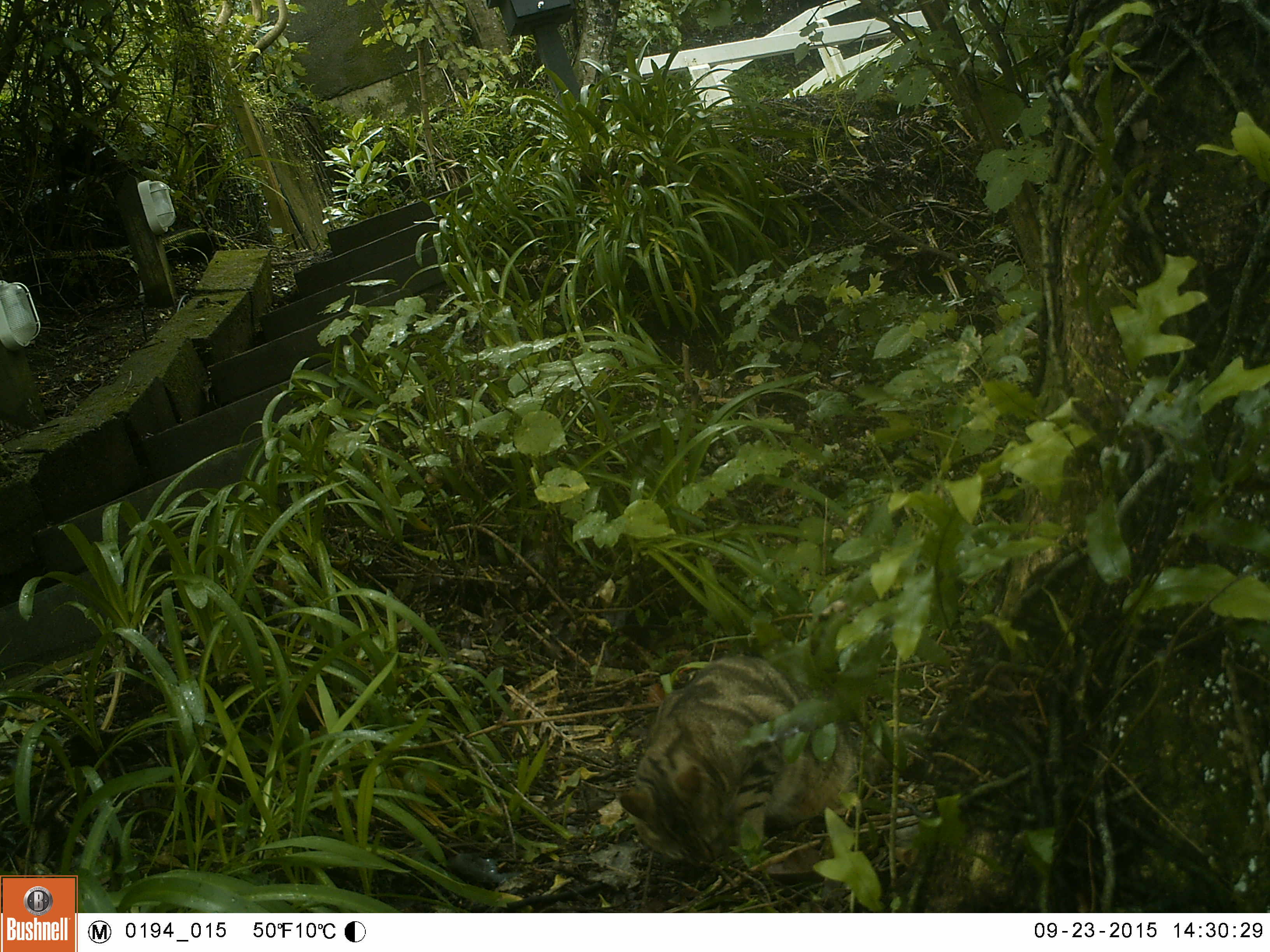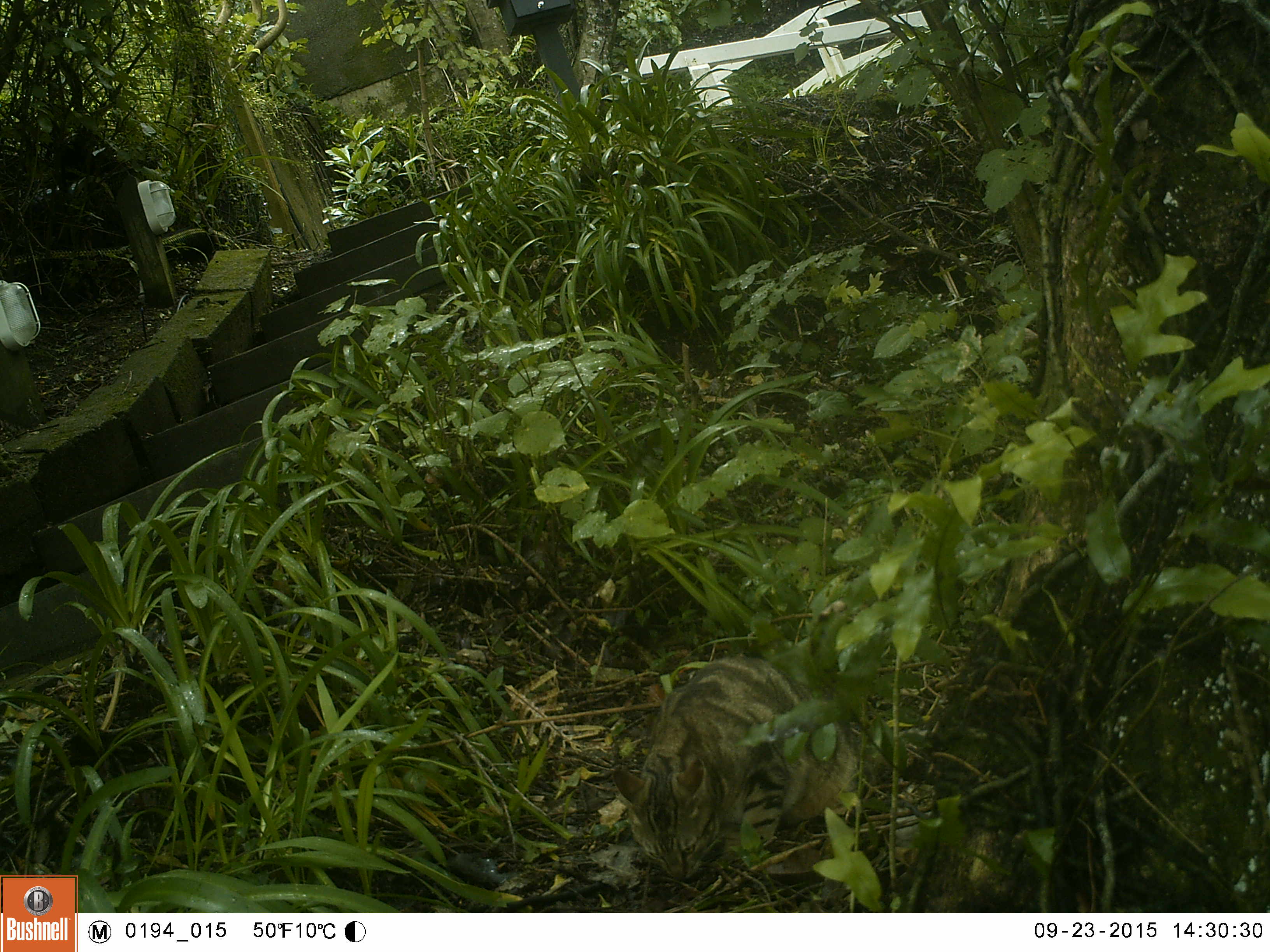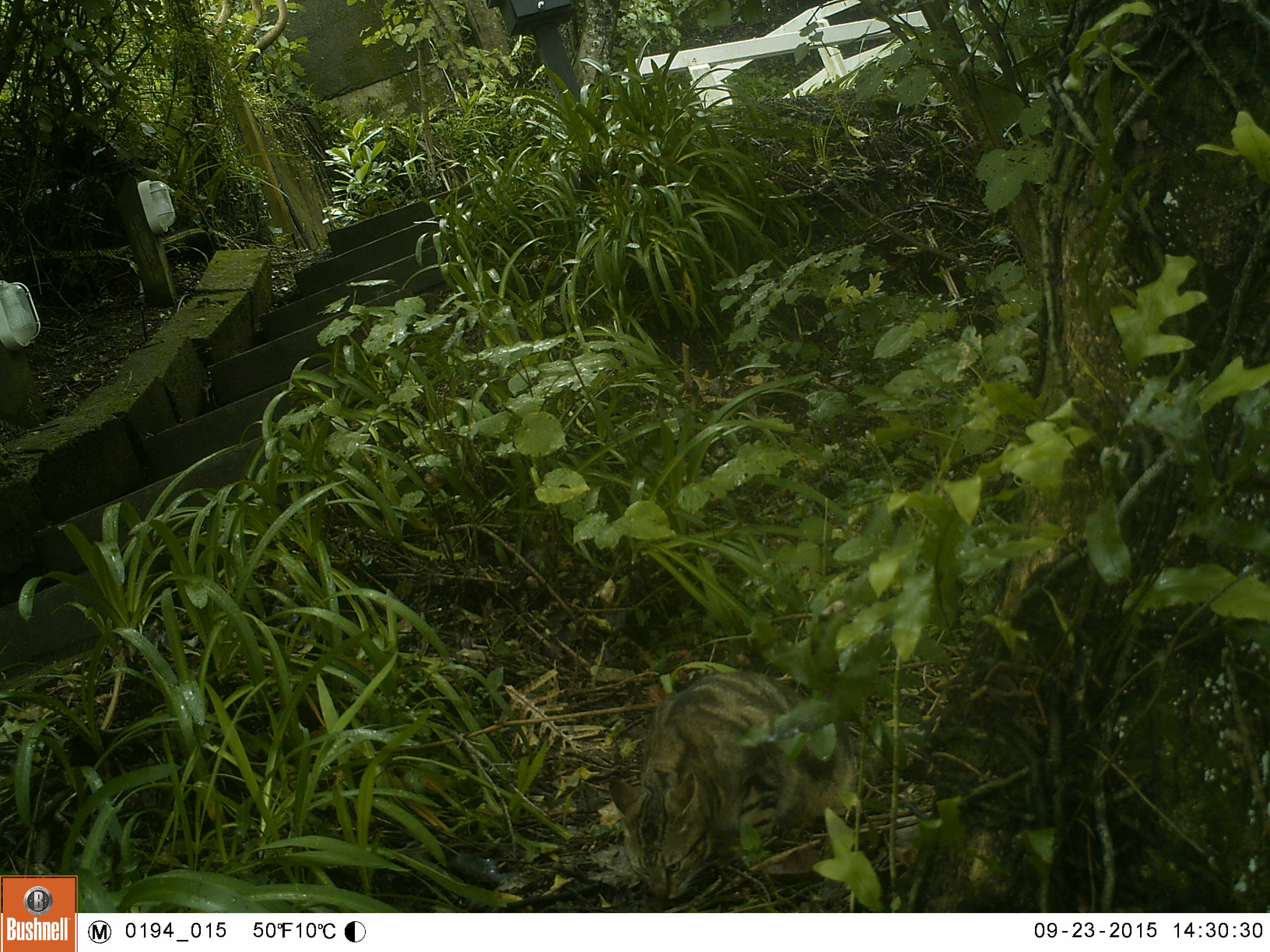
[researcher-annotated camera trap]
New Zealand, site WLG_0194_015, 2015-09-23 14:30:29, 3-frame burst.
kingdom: Animalia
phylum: Chordata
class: Mammalia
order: Carnivora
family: Felidae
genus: Felis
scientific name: Felis catus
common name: domestic cat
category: cat